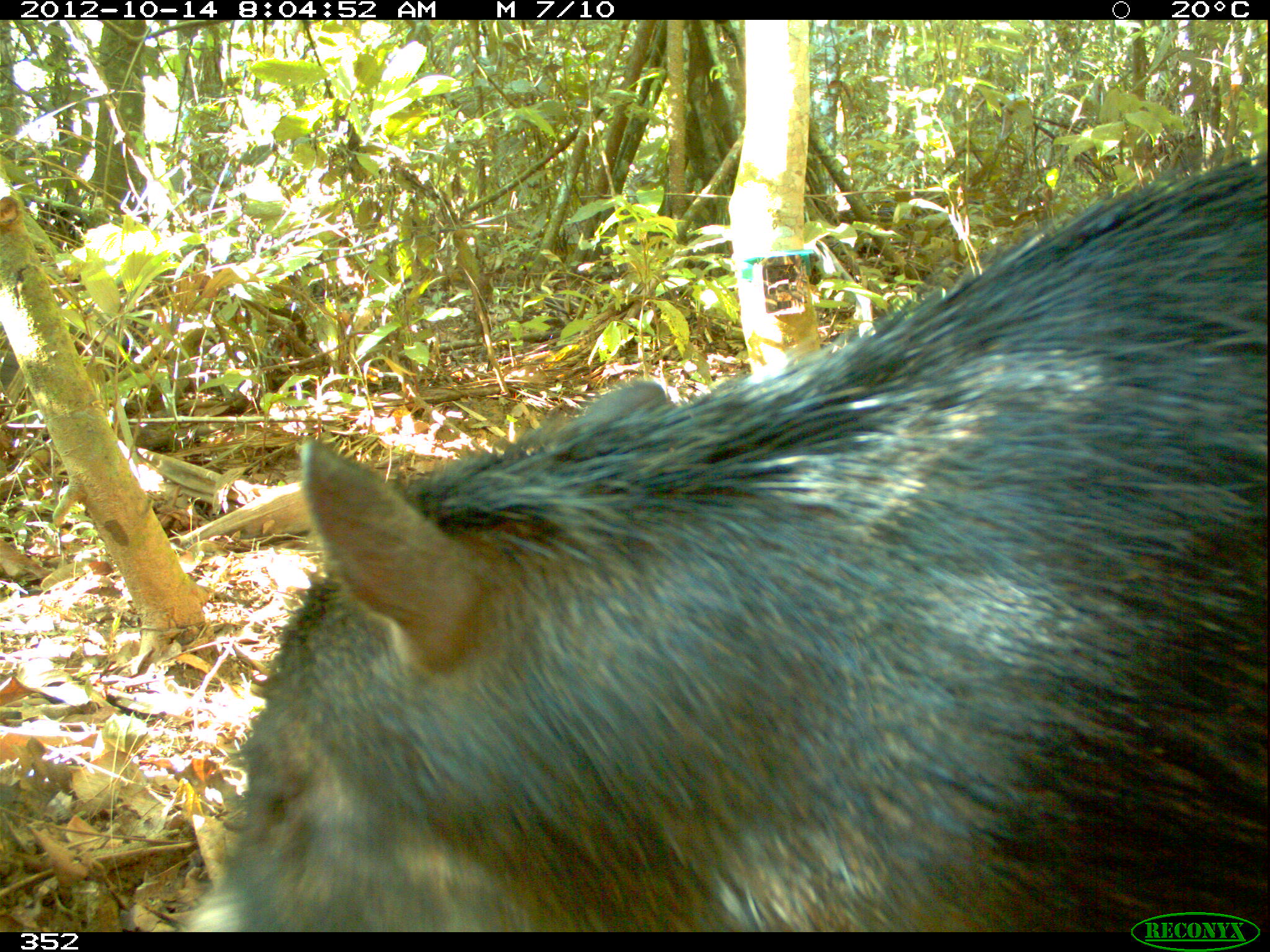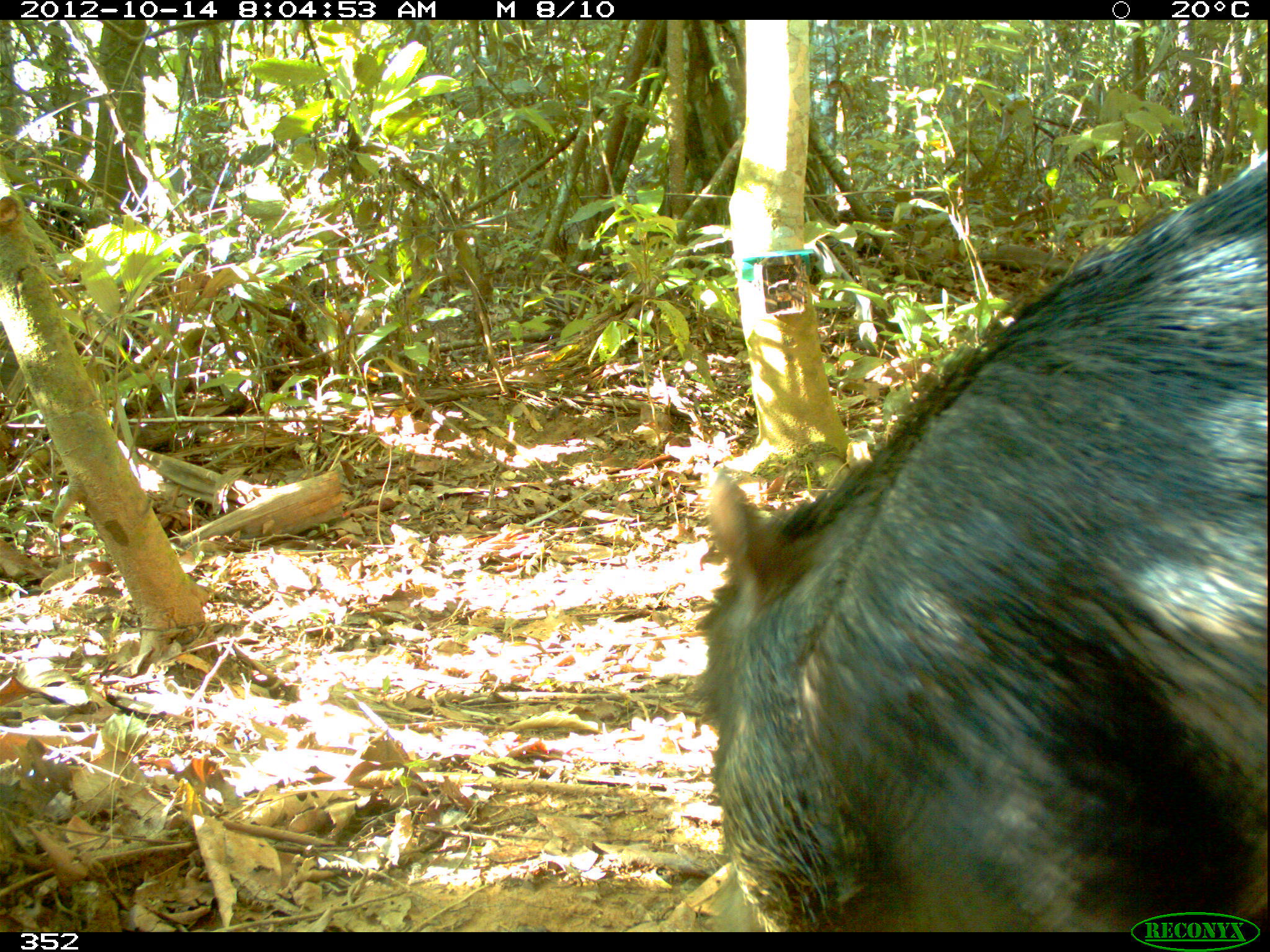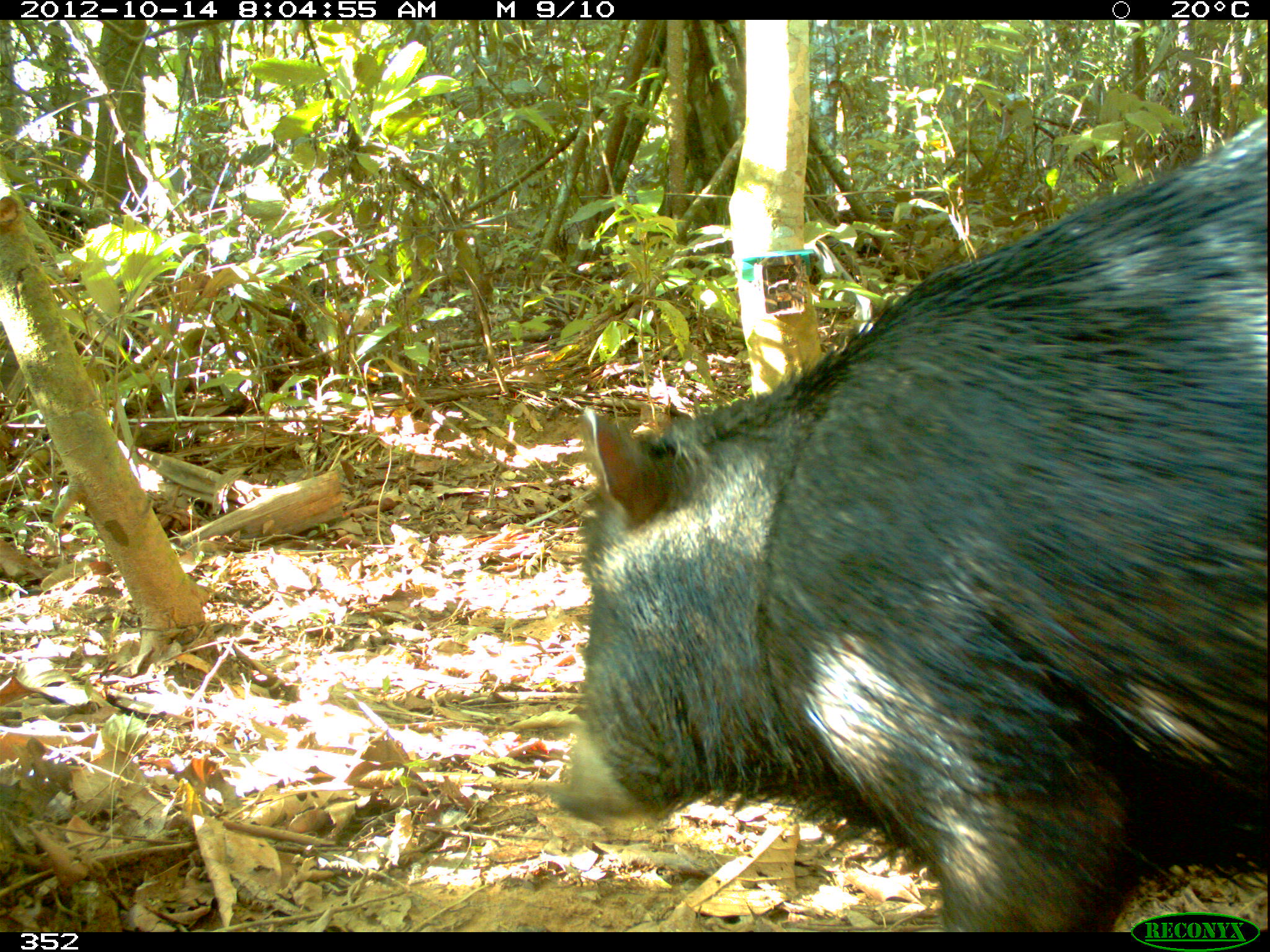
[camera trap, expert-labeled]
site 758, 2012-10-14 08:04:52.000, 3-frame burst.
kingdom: Animalia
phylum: Chordata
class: Mammalia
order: Artiodactyla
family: Tayassuidae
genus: Tayassu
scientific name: Tayassu pecari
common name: white-lipped peccary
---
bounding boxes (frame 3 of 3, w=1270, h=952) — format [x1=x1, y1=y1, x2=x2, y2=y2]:
tayassu pecari: [x1=551, y1=109, x2=1265, y2=932]